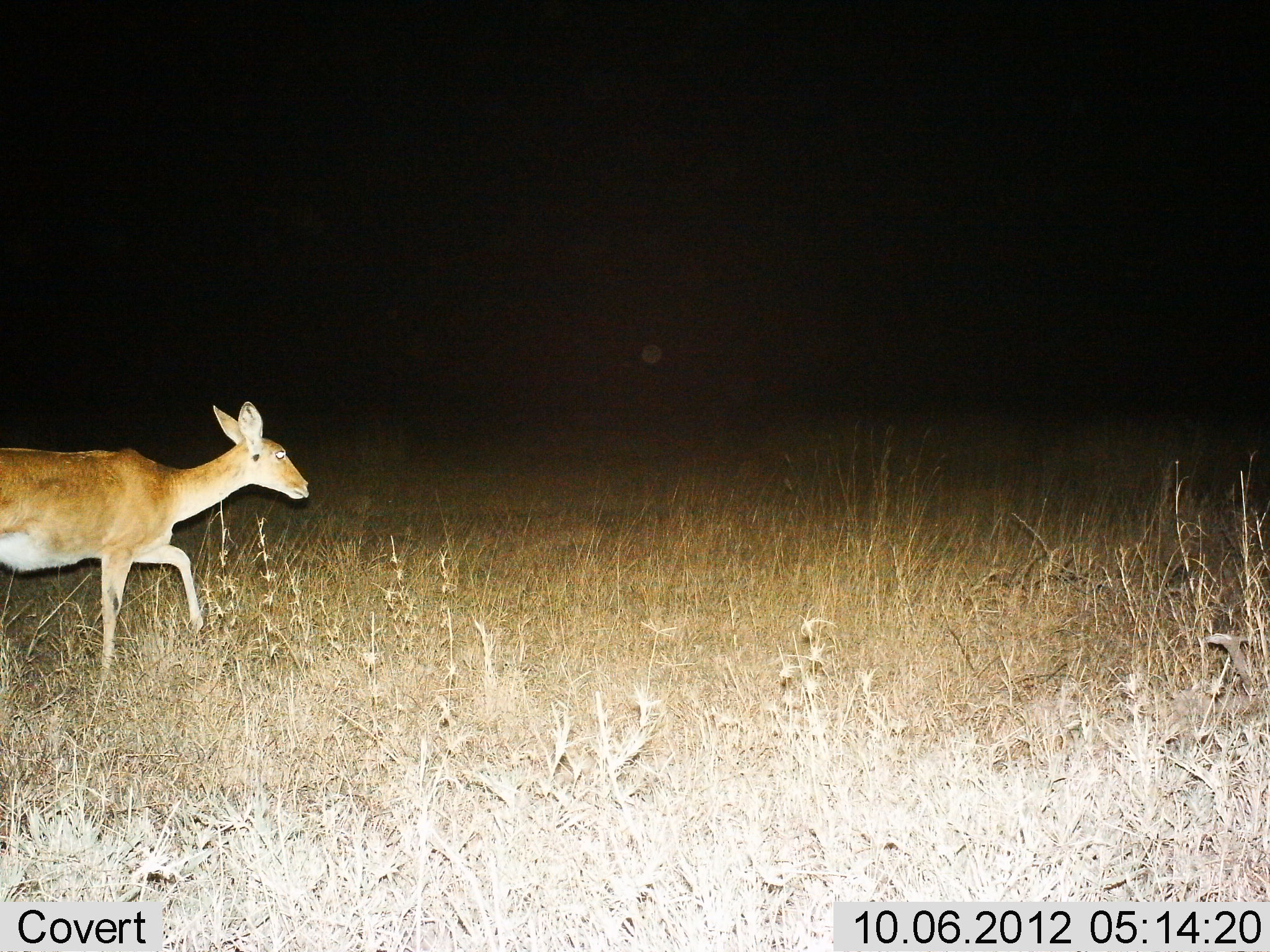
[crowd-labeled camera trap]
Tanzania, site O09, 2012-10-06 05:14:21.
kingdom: Animalia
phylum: Chordata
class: Mammalia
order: Artiodactyla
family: Bovidae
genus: Redunca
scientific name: Redunca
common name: reedbuck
Reedbuck (Redunca), count 1. Behavior (volunteer vote fractions): standing 10%, resting 0%, moving 100%, interacting 0%. Young present (vote fraction): 0%. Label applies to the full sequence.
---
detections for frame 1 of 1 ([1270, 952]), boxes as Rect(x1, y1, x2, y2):
animal: Rect(1, 401, 311, 686)